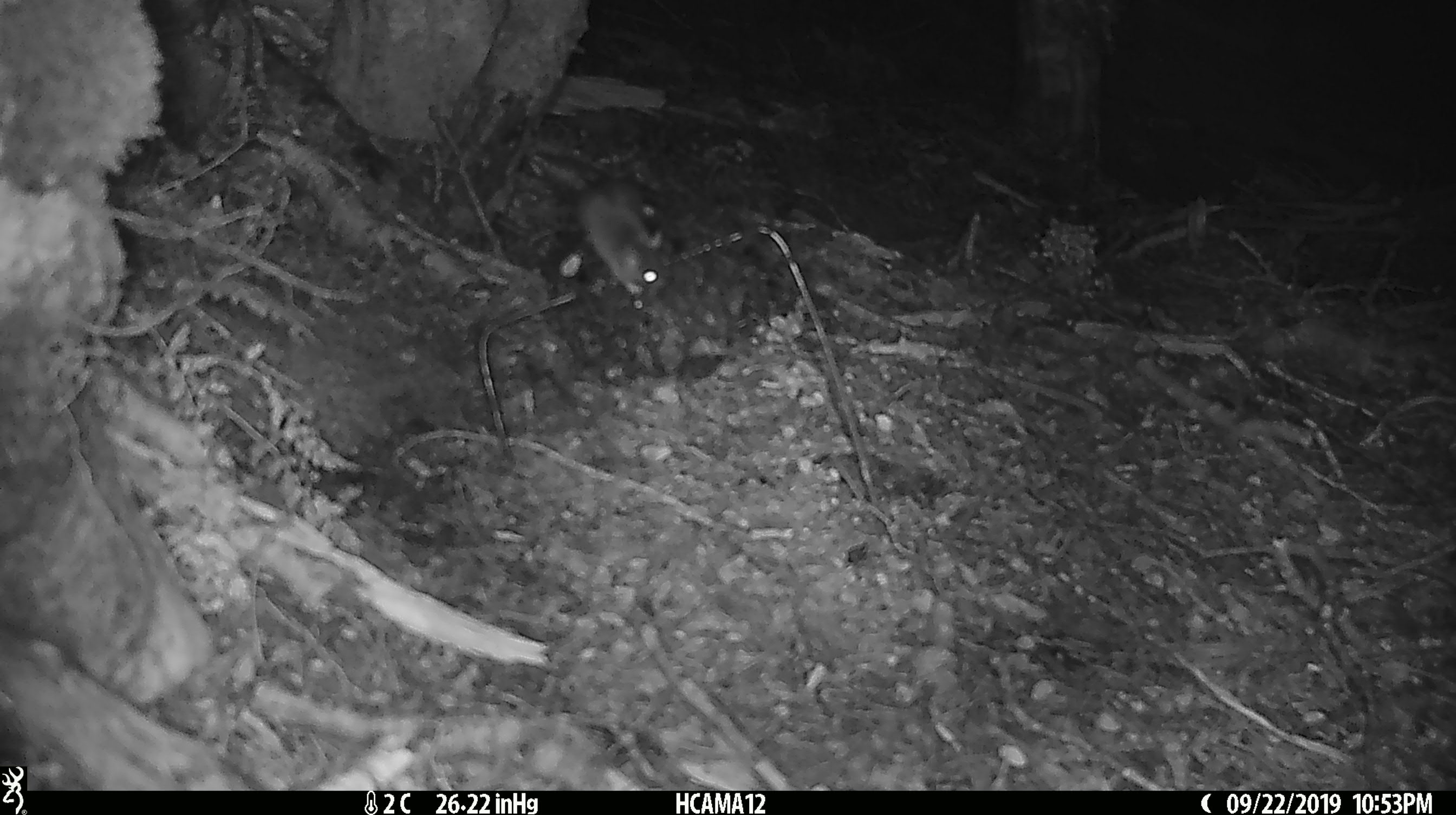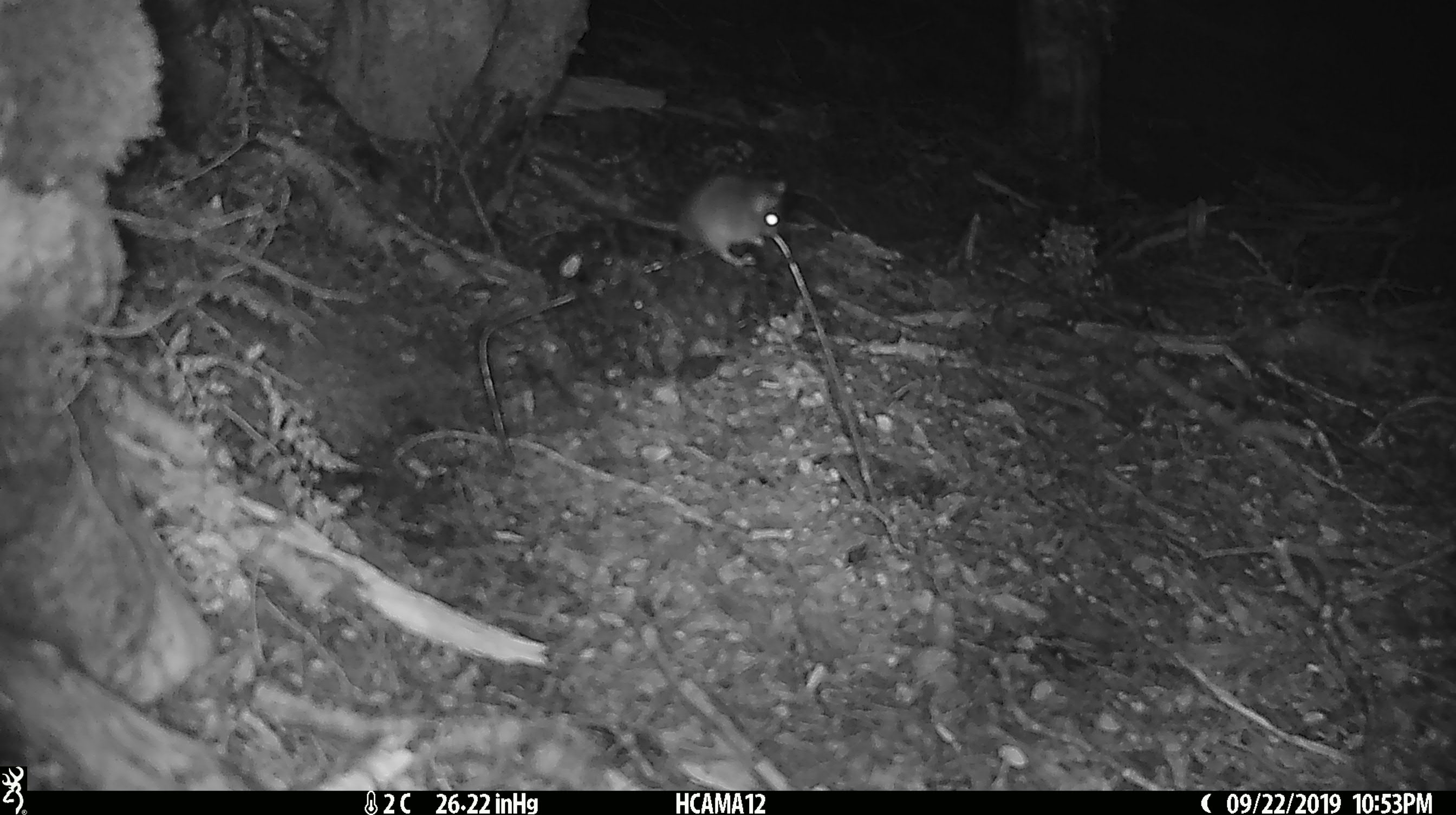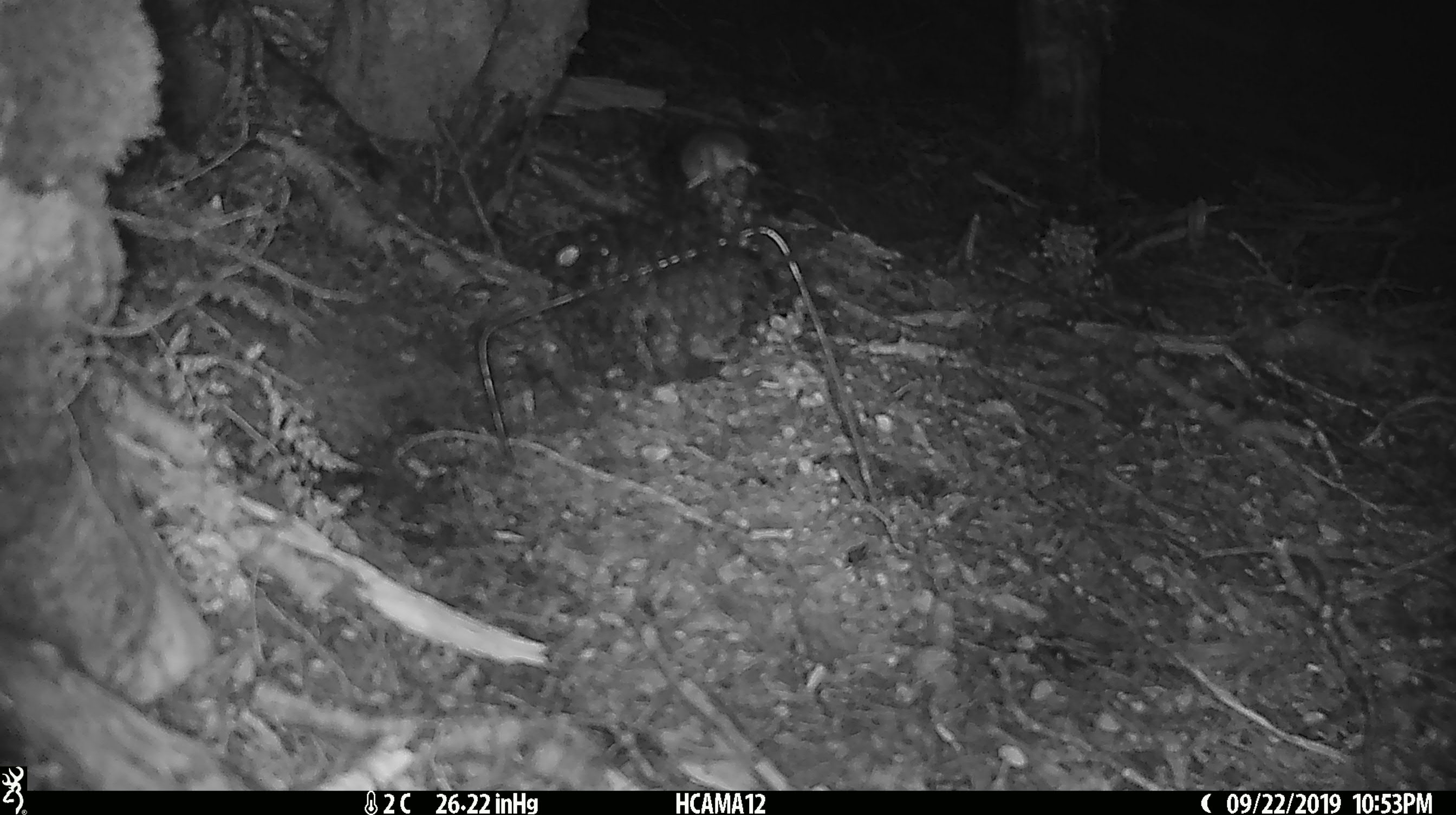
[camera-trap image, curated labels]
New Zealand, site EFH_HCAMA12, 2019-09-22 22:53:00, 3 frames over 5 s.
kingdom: Animalia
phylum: Chordata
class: Mammalia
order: Rodentia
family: Muridae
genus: Mus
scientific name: Mus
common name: mouse